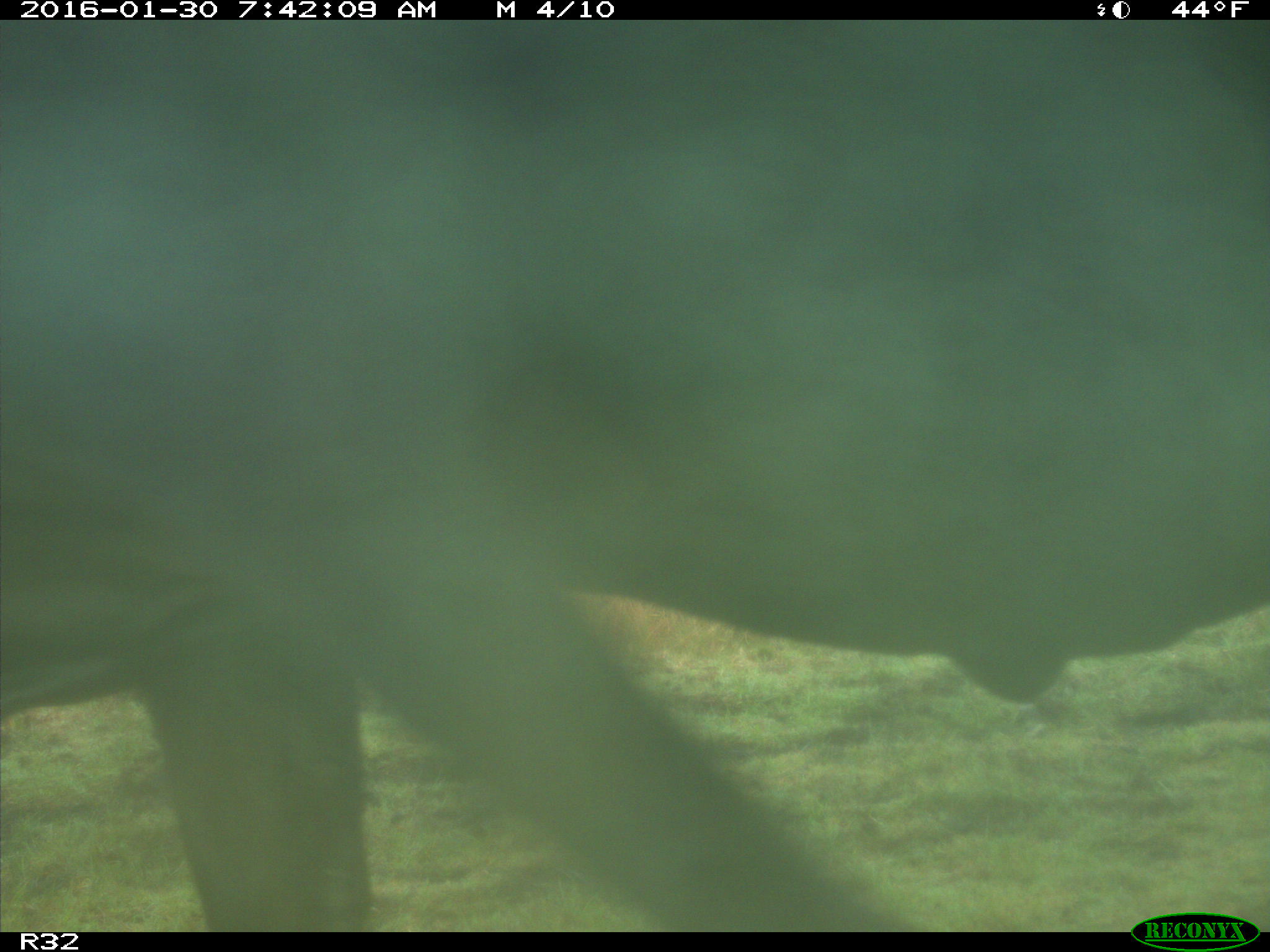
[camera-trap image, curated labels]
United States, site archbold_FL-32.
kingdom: Animalia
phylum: Chordata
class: Mammalia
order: Artiodactyla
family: Bovidae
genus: Bos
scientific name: Bos taurus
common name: domestic cow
Bos taurus (domestic cow).